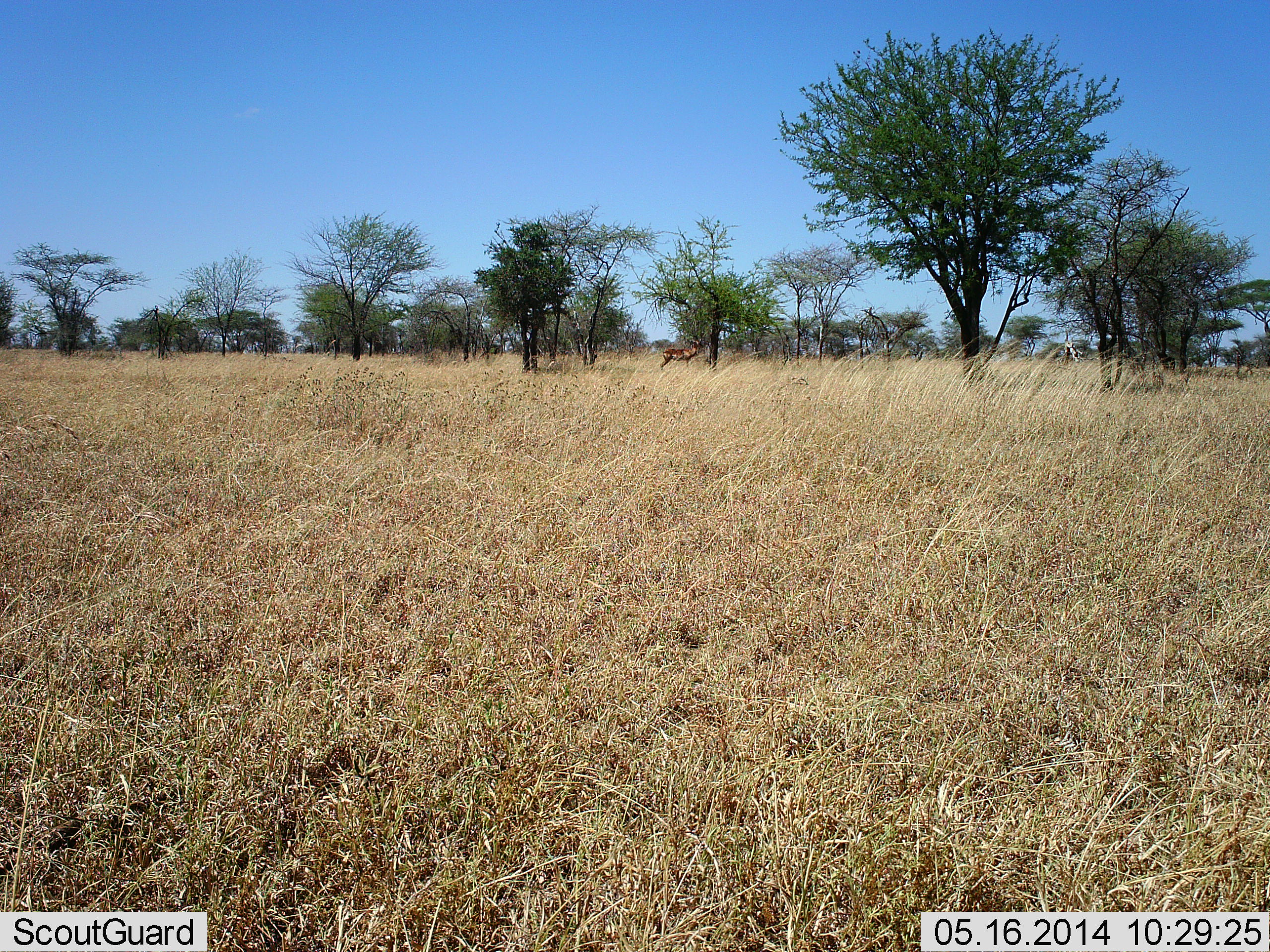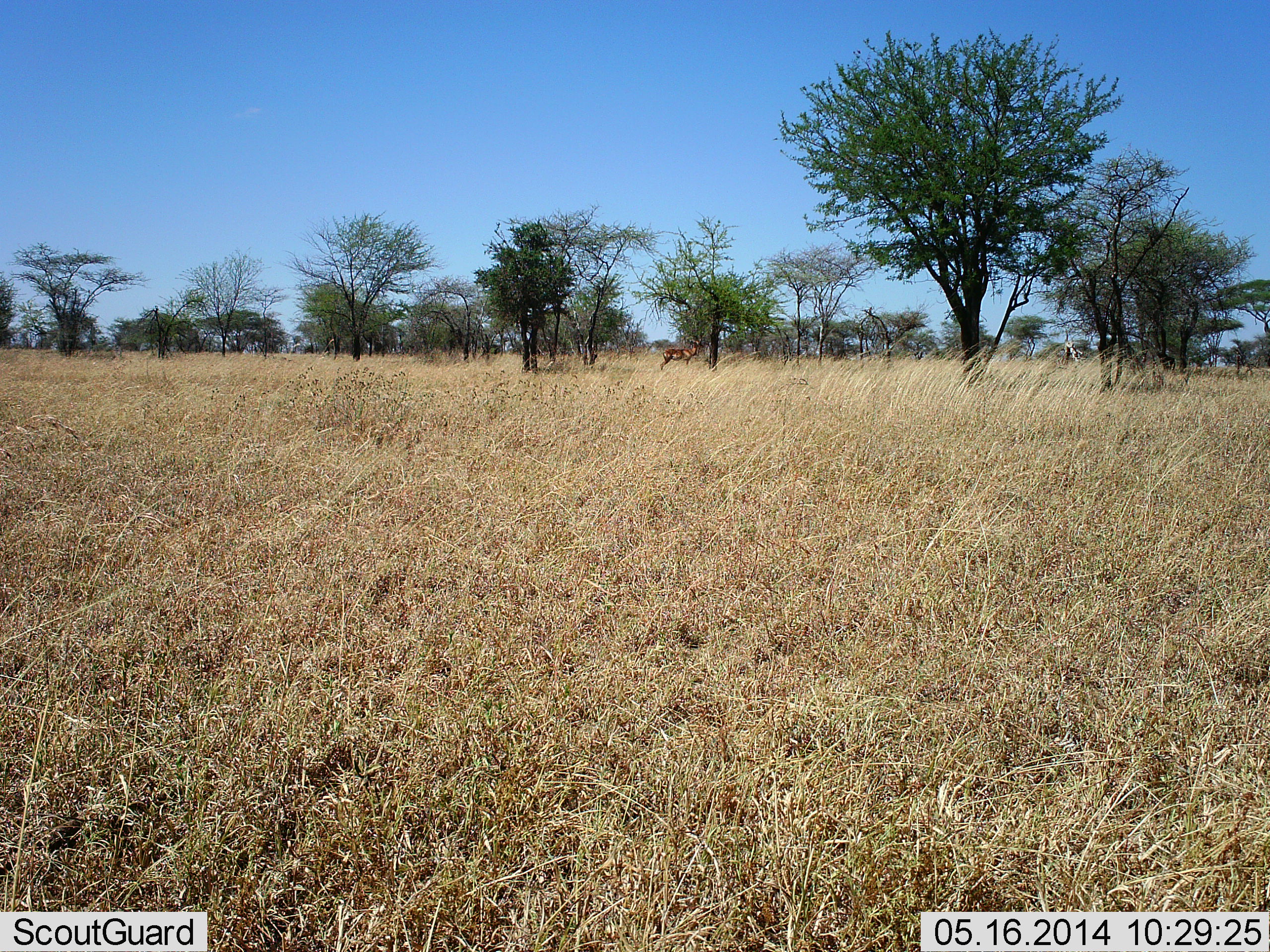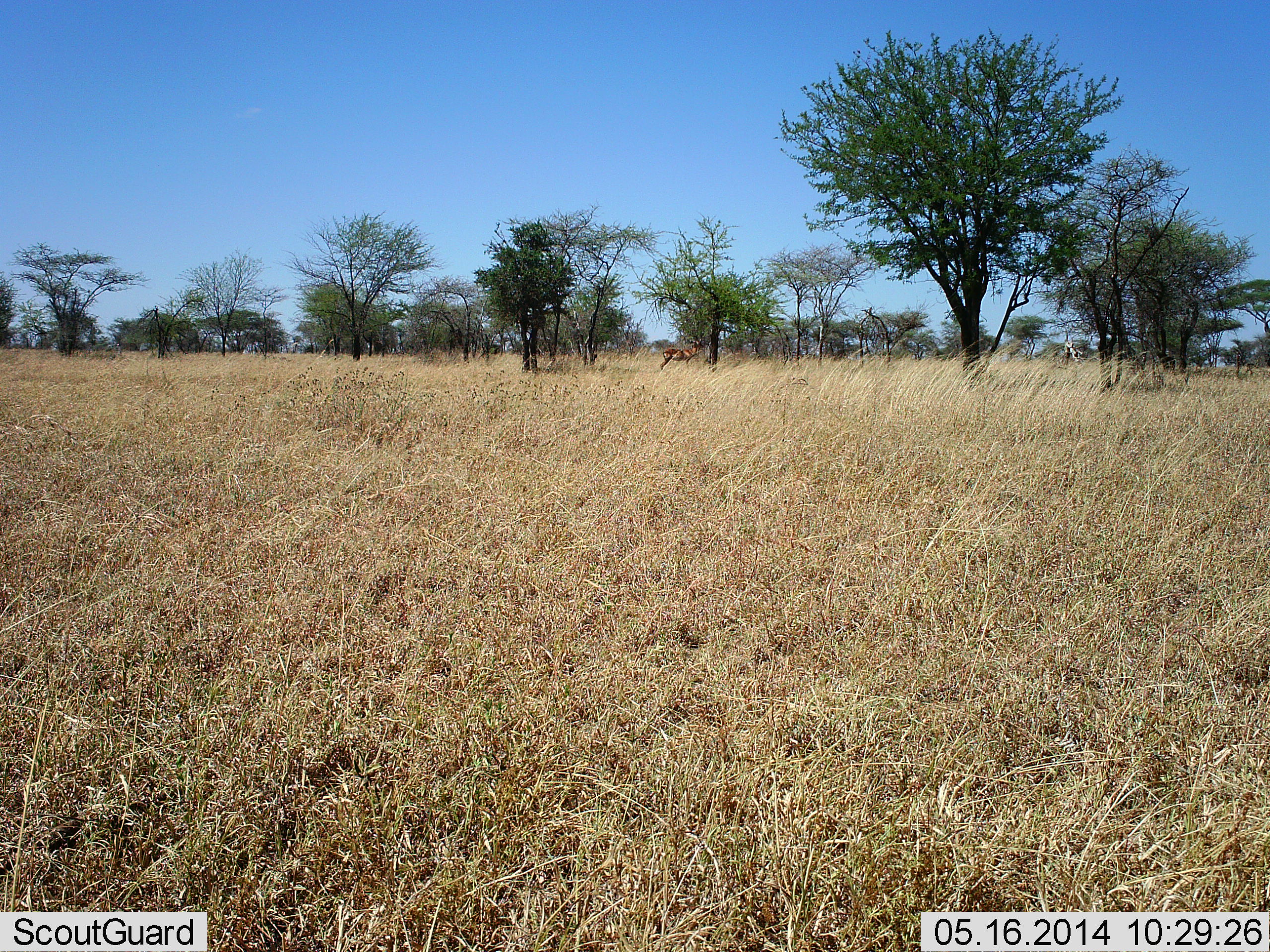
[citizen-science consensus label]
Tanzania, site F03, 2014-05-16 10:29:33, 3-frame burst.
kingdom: Animalia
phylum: Chordata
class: Mammalia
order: Artiodactyla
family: Bovidae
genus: Damaliscus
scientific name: Damaliscus lunatus jimela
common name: topi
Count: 1.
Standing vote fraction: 100%.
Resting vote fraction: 0%.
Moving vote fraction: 0%.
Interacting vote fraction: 0%.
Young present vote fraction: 0%.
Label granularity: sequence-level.